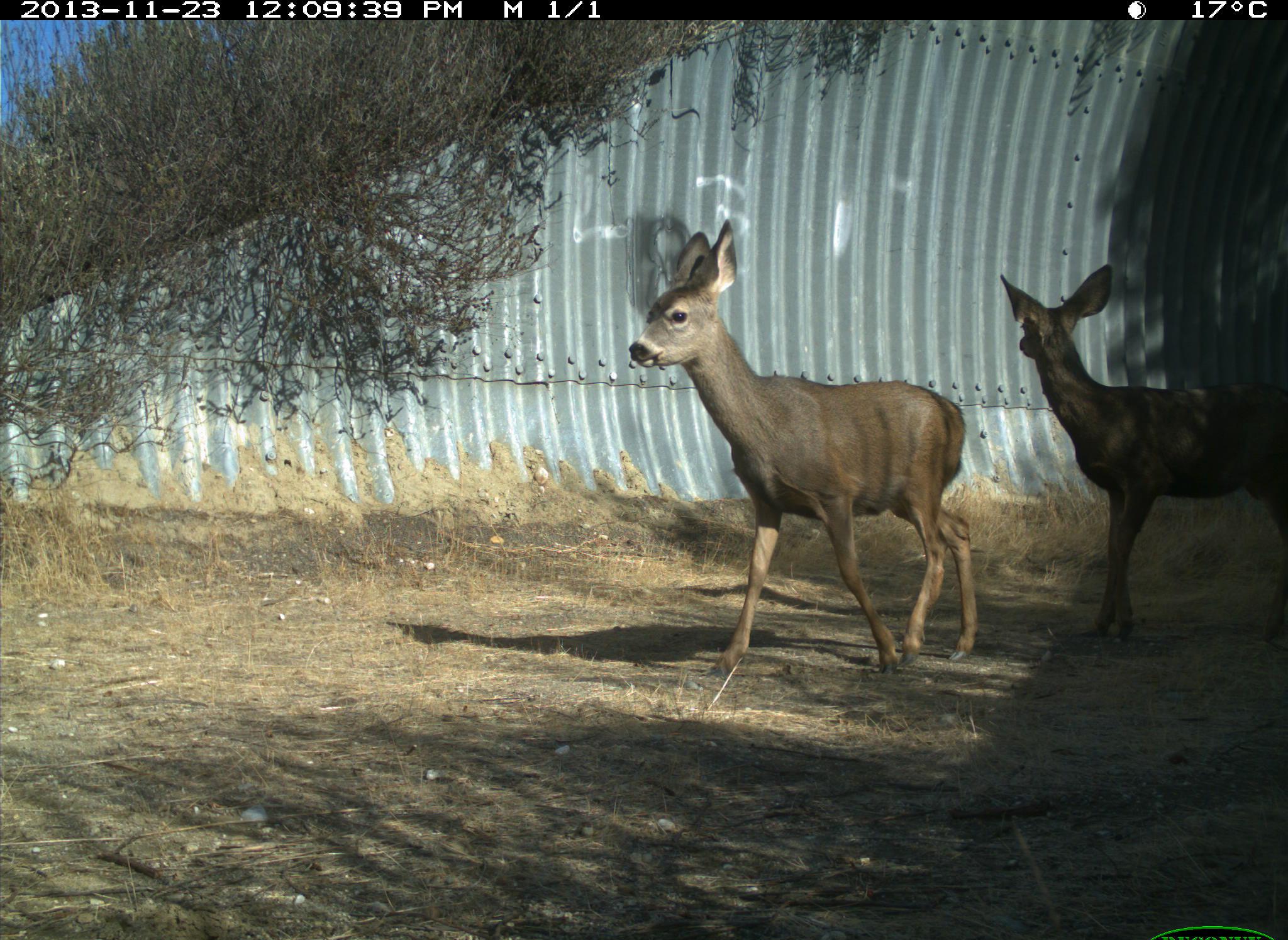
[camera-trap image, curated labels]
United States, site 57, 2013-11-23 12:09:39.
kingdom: Animalia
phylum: Chordata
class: Mammalia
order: Artiodactyla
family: Cervidae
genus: Odocoileus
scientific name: Odocoileus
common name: deer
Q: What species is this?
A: Deer (Odocoileus).